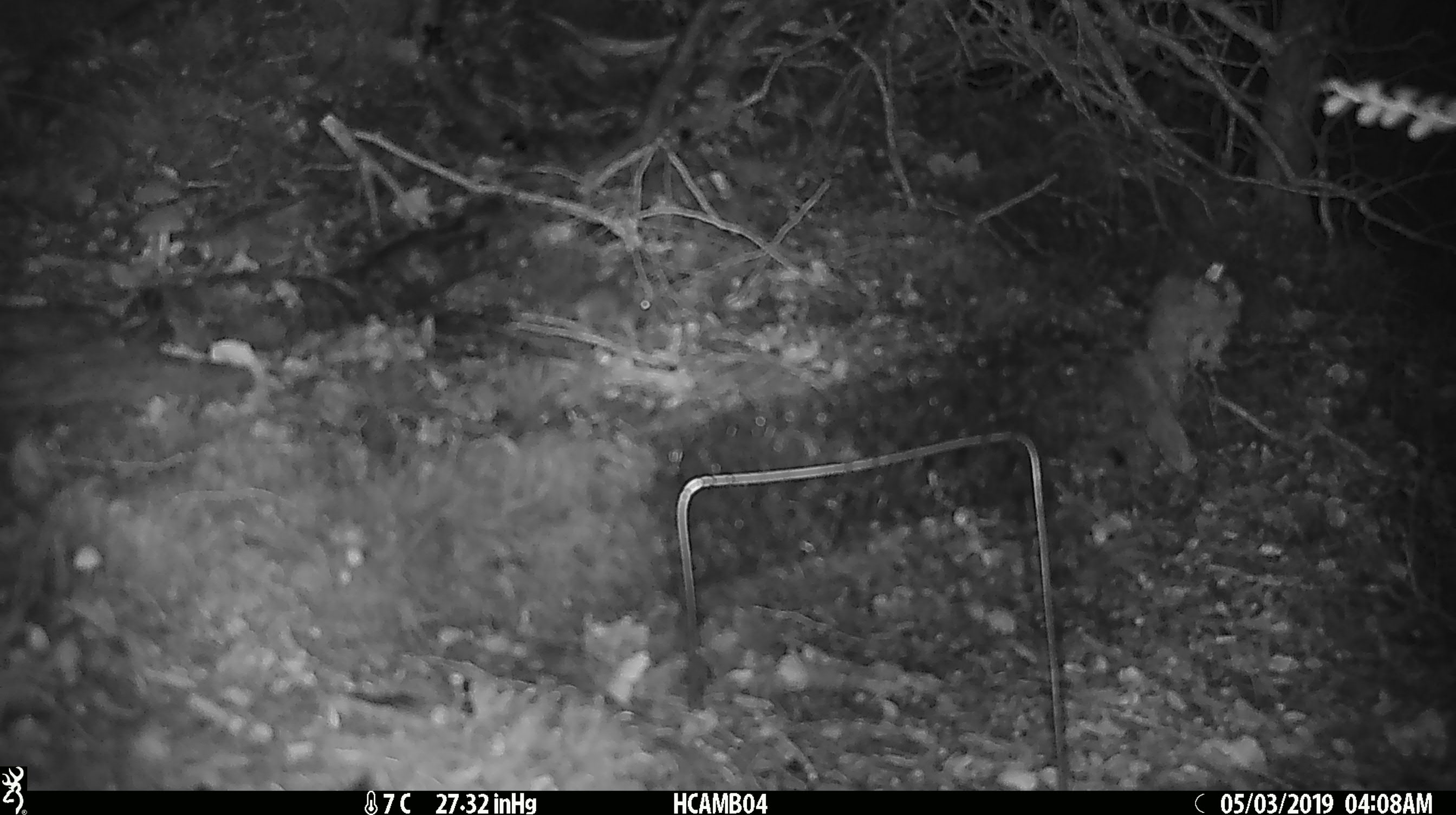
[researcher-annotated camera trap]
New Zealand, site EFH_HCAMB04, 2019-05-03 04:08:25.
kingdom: Animalia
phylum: Chordata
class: Mammalia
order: Rodentia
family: Muridae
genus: Mus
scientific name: Mus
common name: mouse